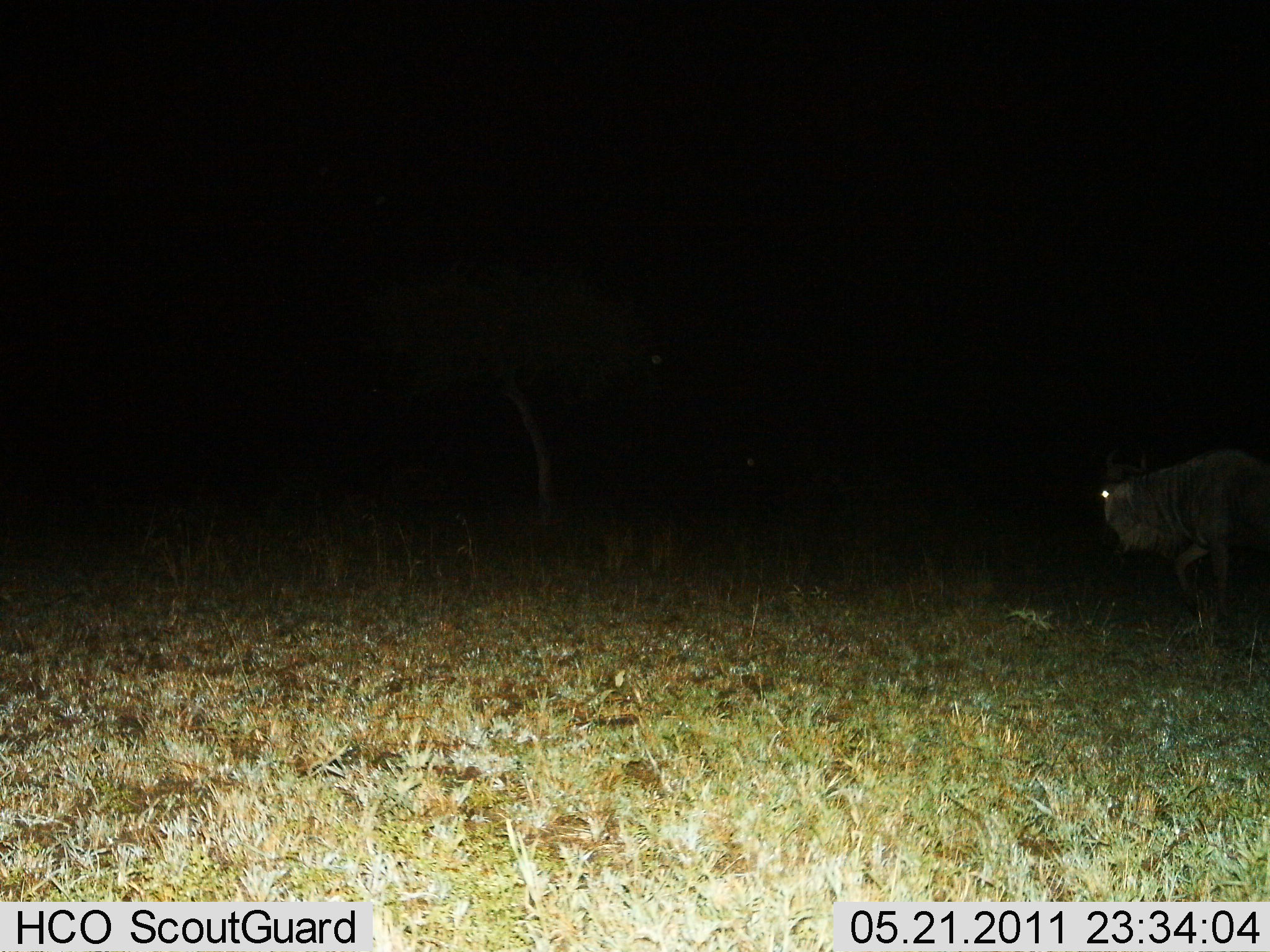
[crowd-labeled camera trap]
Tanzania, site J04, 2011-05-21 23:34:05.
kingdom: Animalia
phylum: Chordata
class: Mammalia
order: Artiodactyla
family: Bovidae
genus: Connochaetes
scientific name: Connochaetes taurinus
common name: blue wildebeest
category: wildebeest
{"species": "wildebeest (blue wildebeest) (Connochaetes taurinus)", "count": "1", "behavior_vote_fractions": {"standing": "25%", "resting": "0%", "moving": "75%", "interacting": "0%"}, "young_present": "0%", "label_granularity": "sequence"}